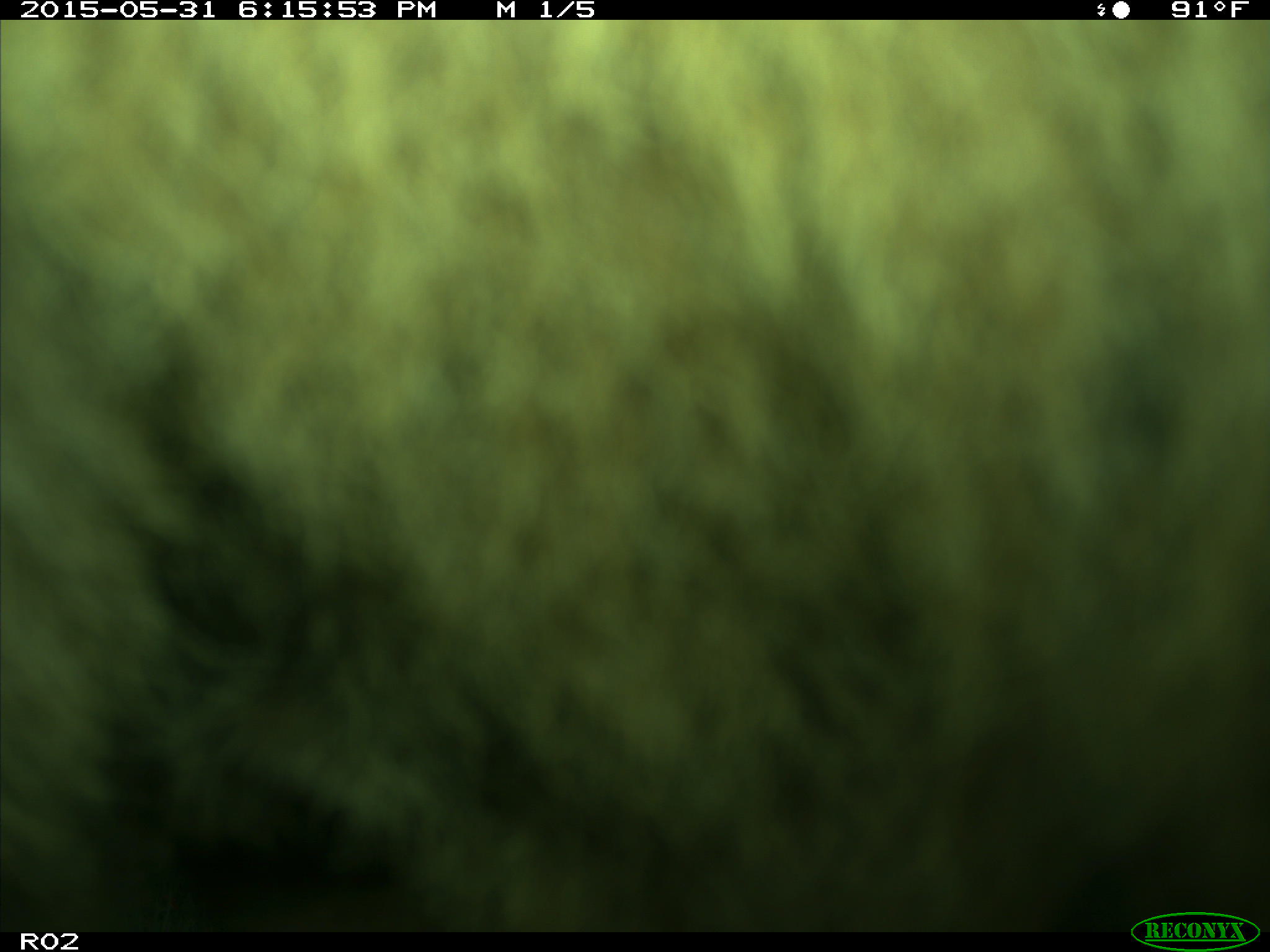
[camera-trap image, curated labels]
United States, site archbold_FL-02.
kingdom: Animalia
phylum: Chordata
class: Mammalia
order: Artiodactyla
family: Bovidae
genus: Bos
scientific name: Bos taurus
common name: domestic cow